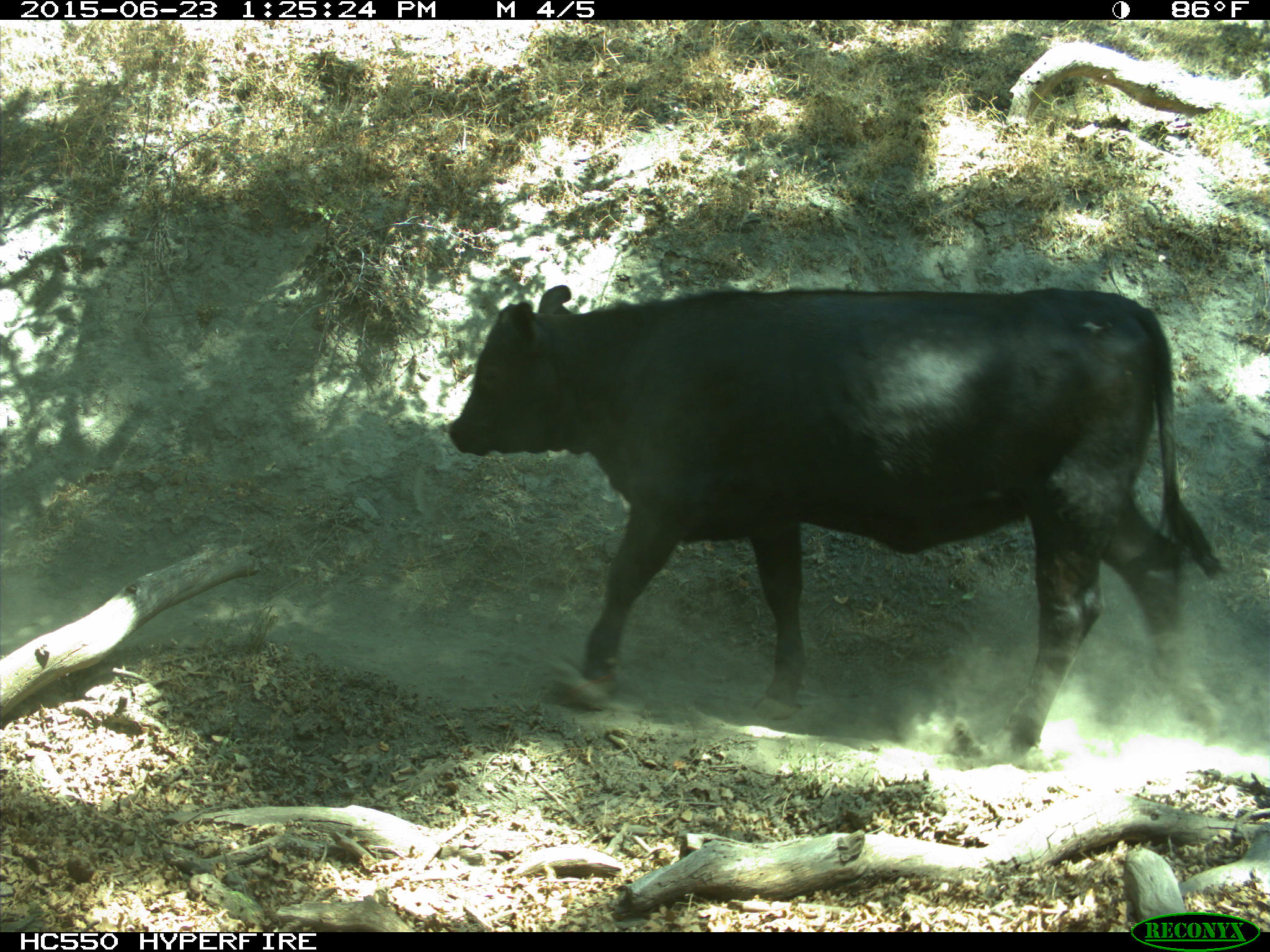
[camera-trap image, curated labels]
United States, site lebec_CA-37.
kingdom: Animalia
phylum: Chordata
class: Mammalia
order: Artiodactyla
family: Bovidae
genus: Bos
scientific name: Bos taurus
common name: domestic cow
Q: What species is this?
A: Bos taurus (domestic cow).